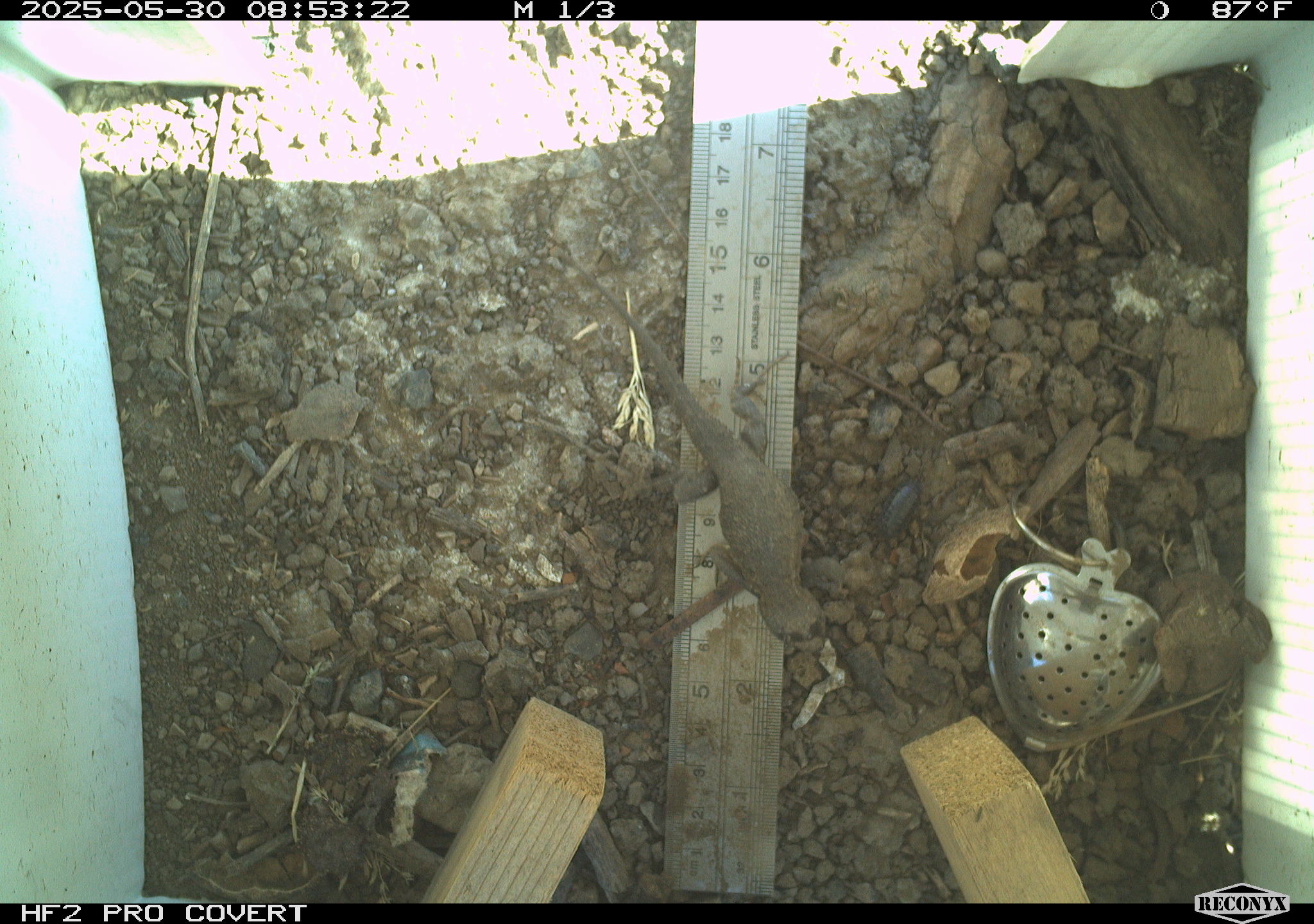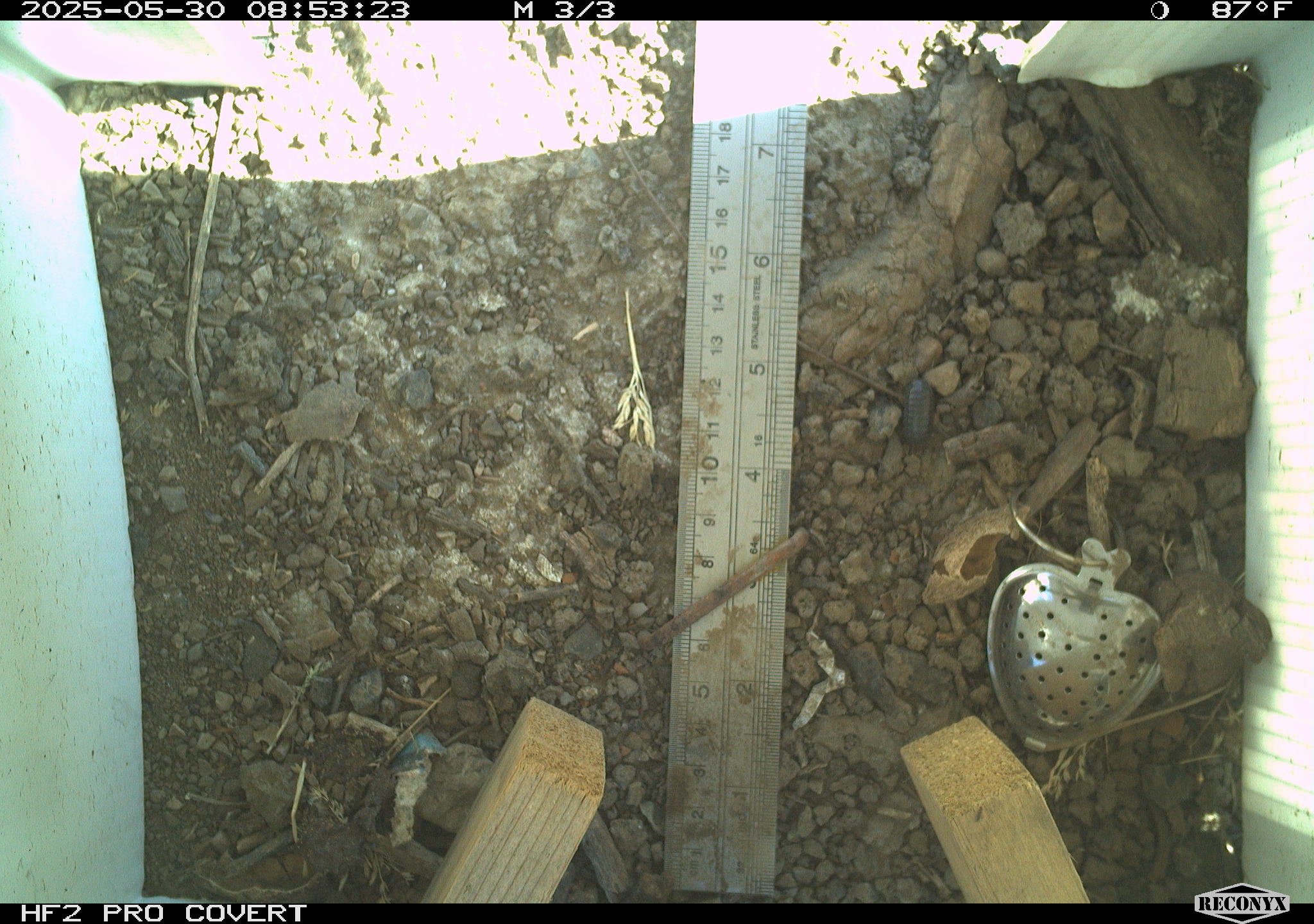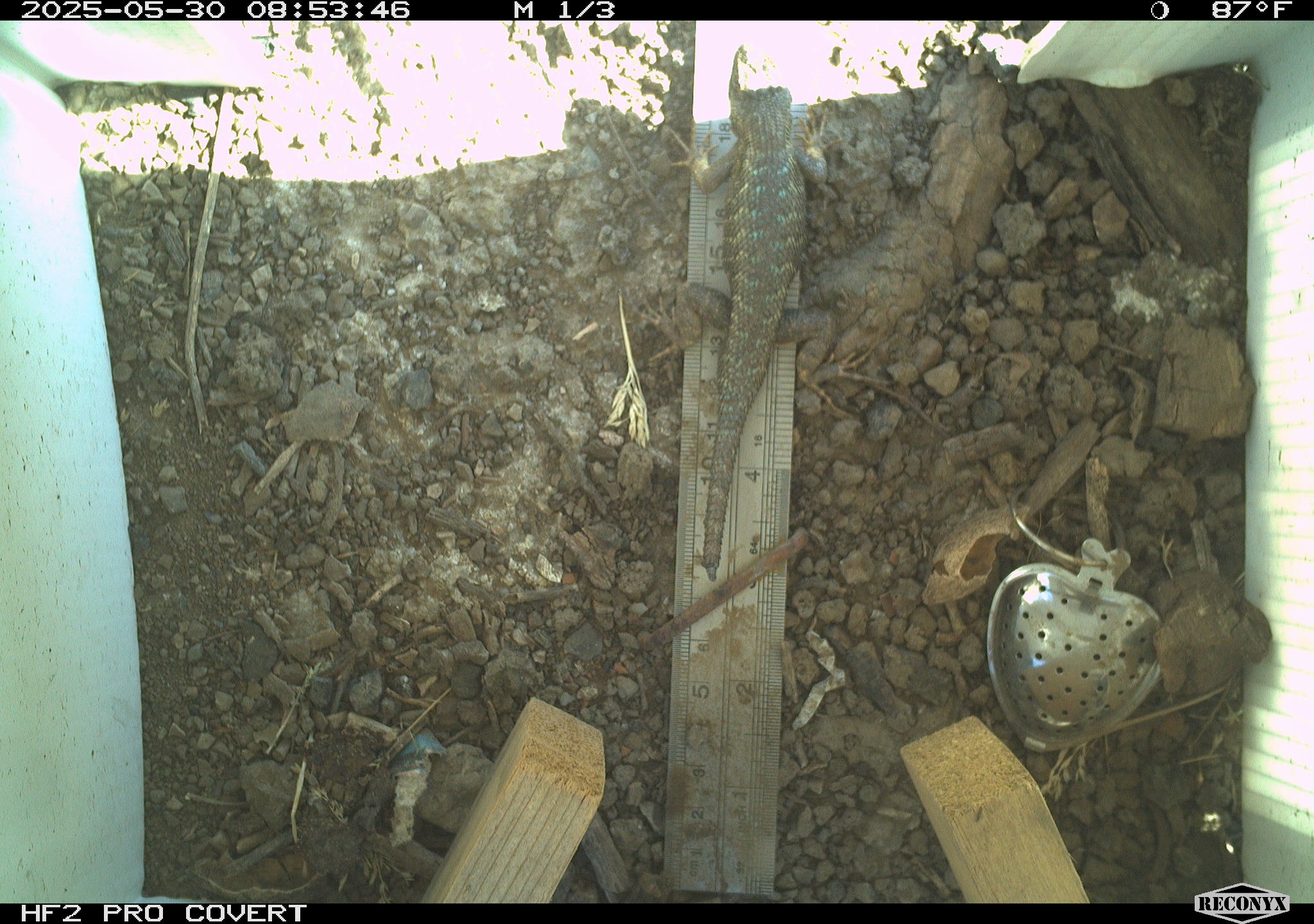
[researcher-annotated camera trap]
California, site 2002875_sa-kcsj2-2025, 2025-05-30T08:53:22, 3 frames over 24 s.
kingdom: Animalia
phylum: Chordata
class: Reptilia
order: Squamata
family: Phrynosomatidae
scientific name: Phrynosomatidae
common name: north american spiny lizards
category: sceloporus/uta species